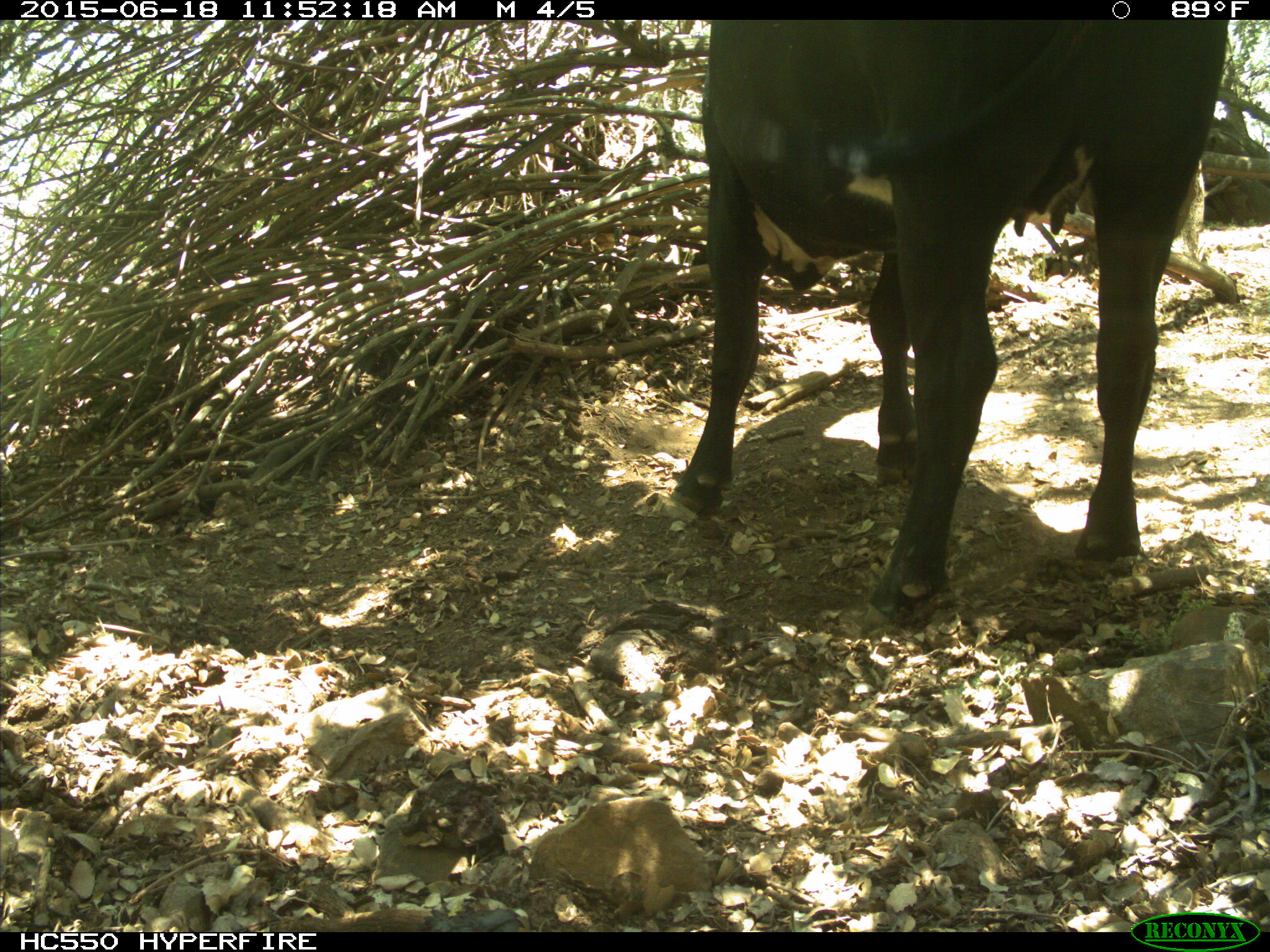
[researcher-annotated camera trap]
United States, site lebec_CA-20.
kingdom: Animalia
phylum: Chordata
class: Mammalia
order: Artiodactyla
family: Bovidae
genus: Bos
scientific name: Bos taurus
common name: domestic cow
Bos taurus (domestic cow).